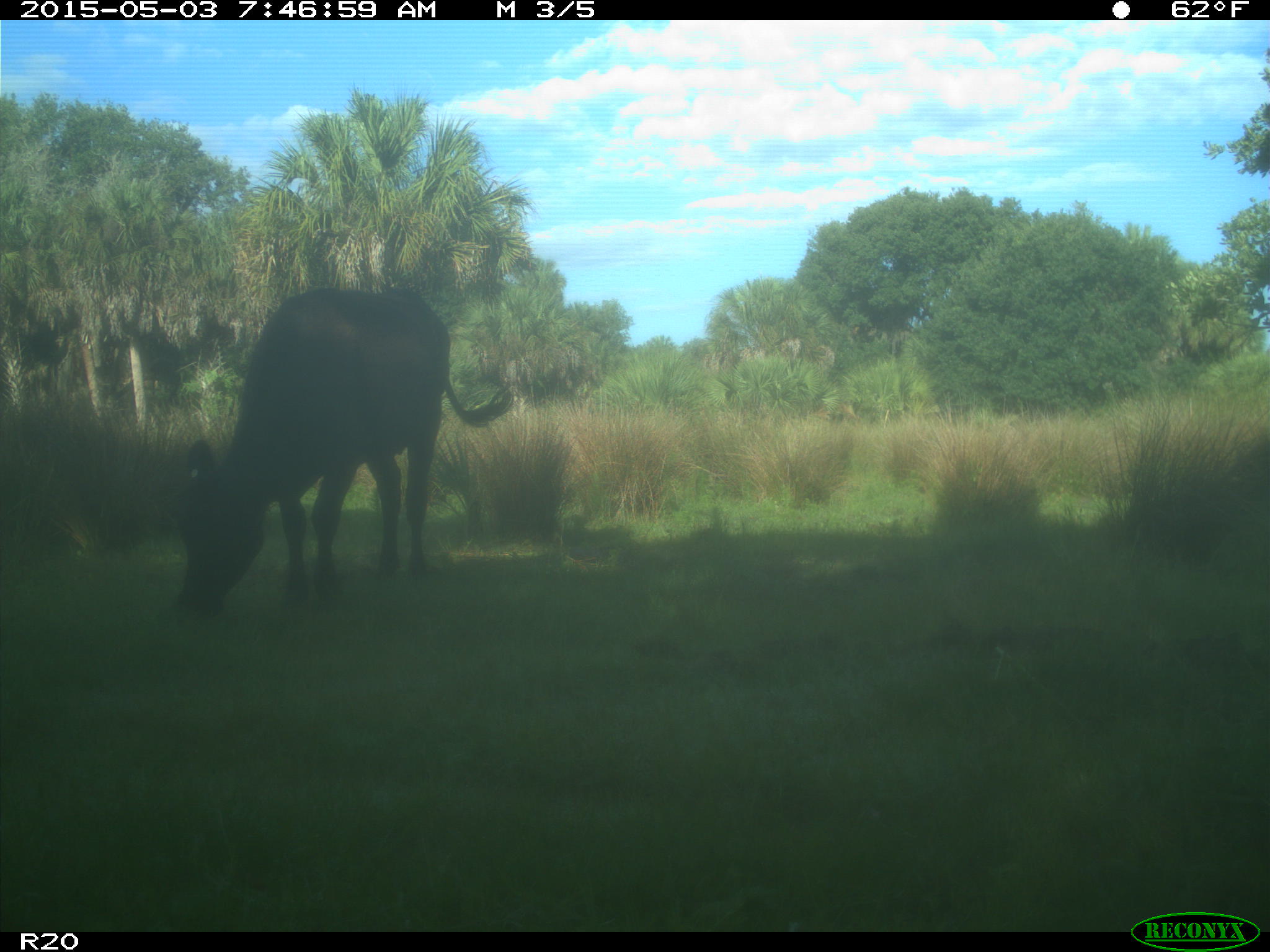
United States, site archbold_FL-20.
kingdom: Animalia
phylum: Chordata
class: Mammalia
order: Artiodactyla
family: Bovidae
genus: Bos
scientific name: Bos taurus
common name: domestic cow